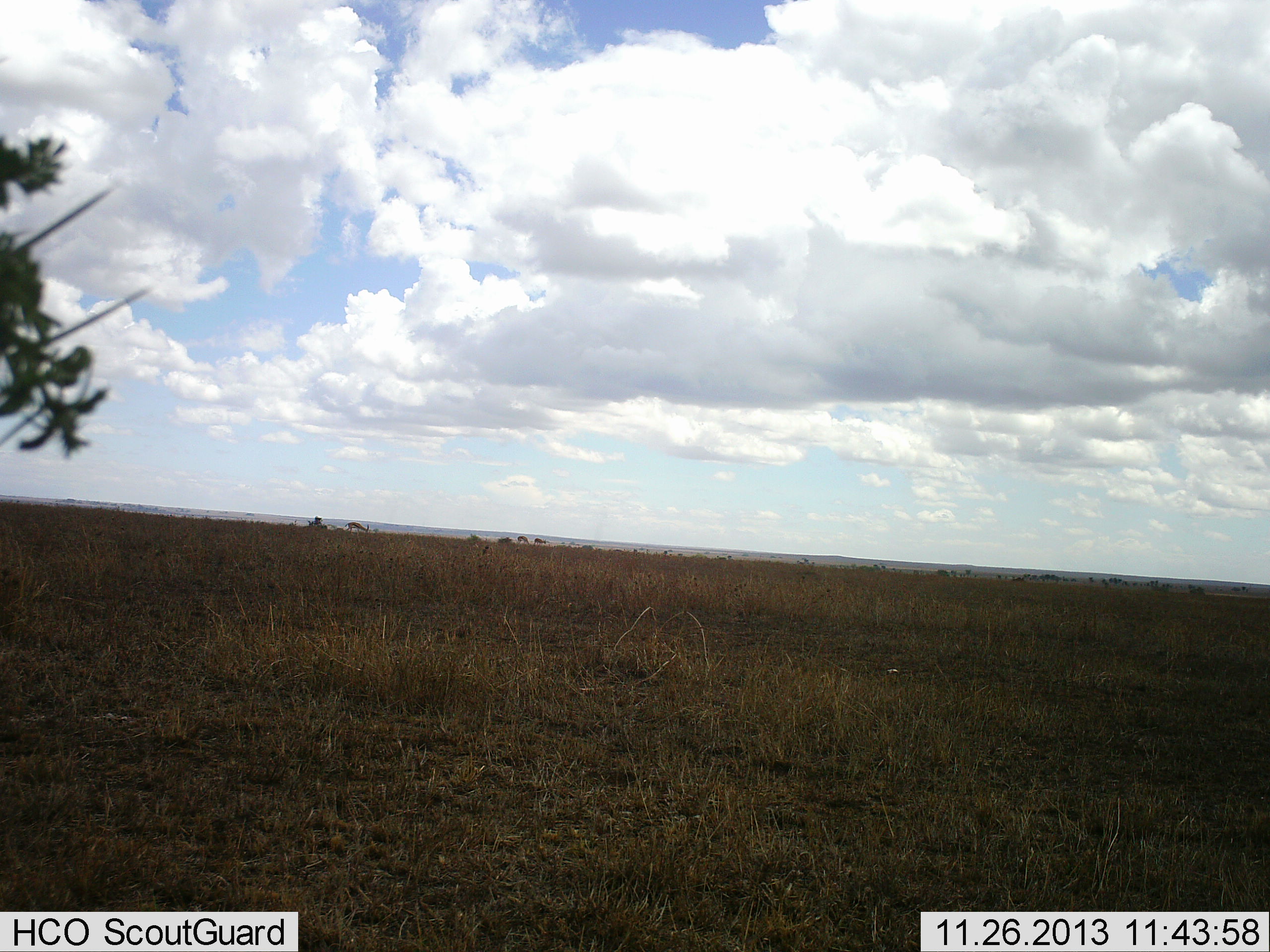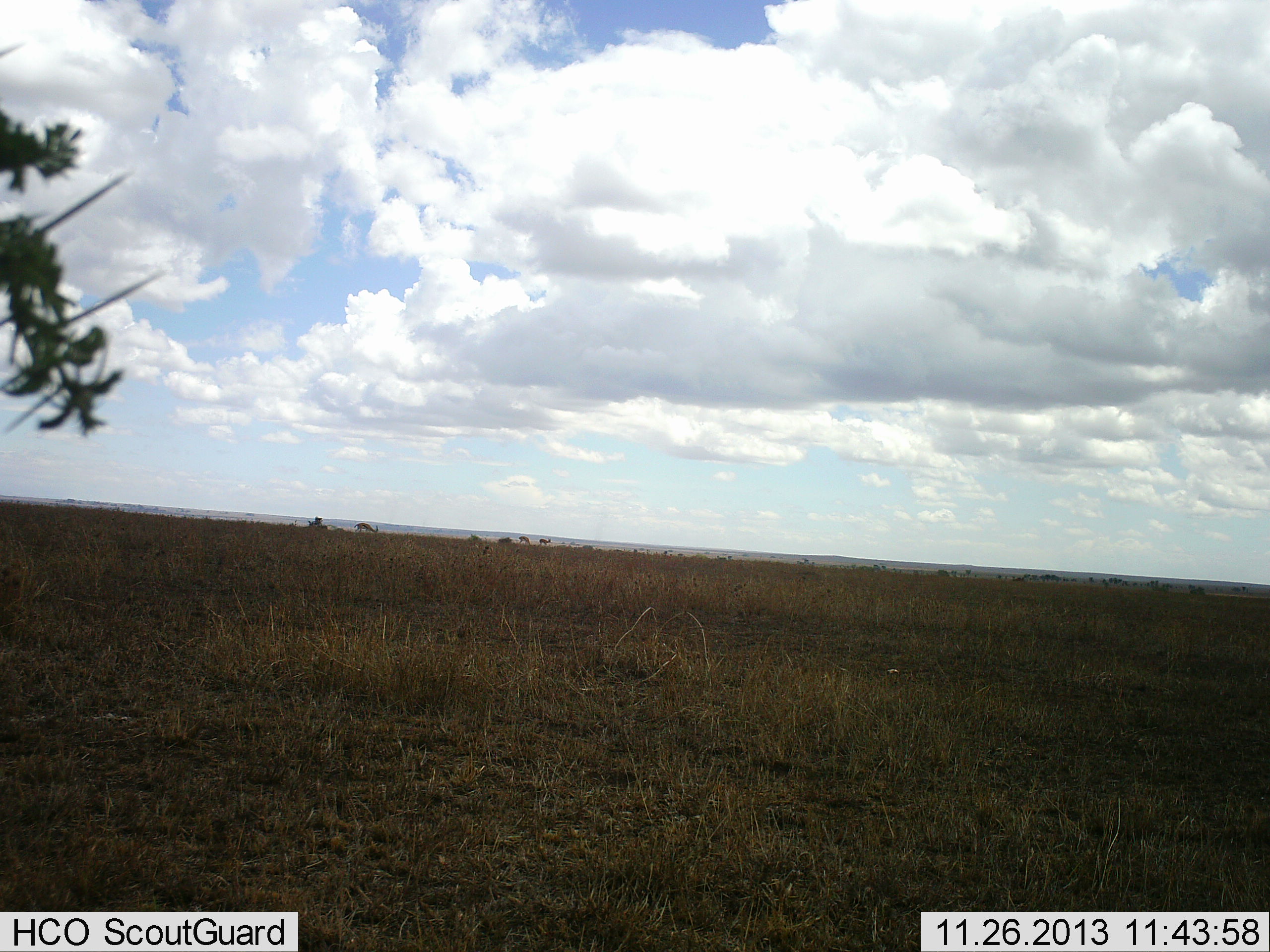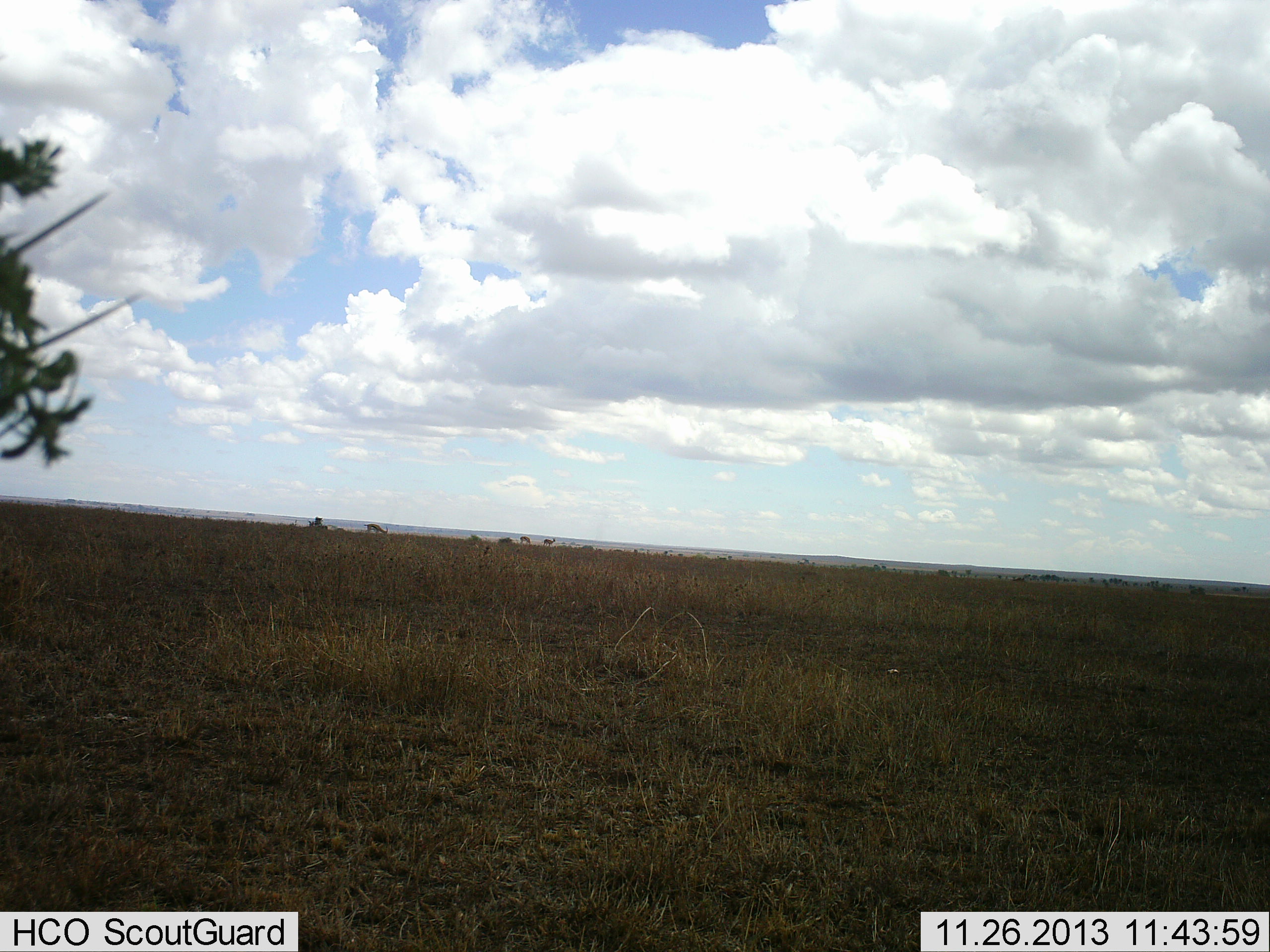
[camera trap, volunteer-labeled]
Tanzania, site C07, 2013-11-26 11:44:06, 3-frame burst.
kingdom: Animalia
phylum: Chordata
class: Mammalia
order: Artiodactyla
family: Bovidae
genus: Eudorcas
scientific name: Eudorcas thomsonii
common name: thomson's gazelle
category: gazellethomsons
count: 3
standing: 20%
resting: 0%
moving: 80%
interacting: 0%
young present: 0%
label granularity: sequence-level